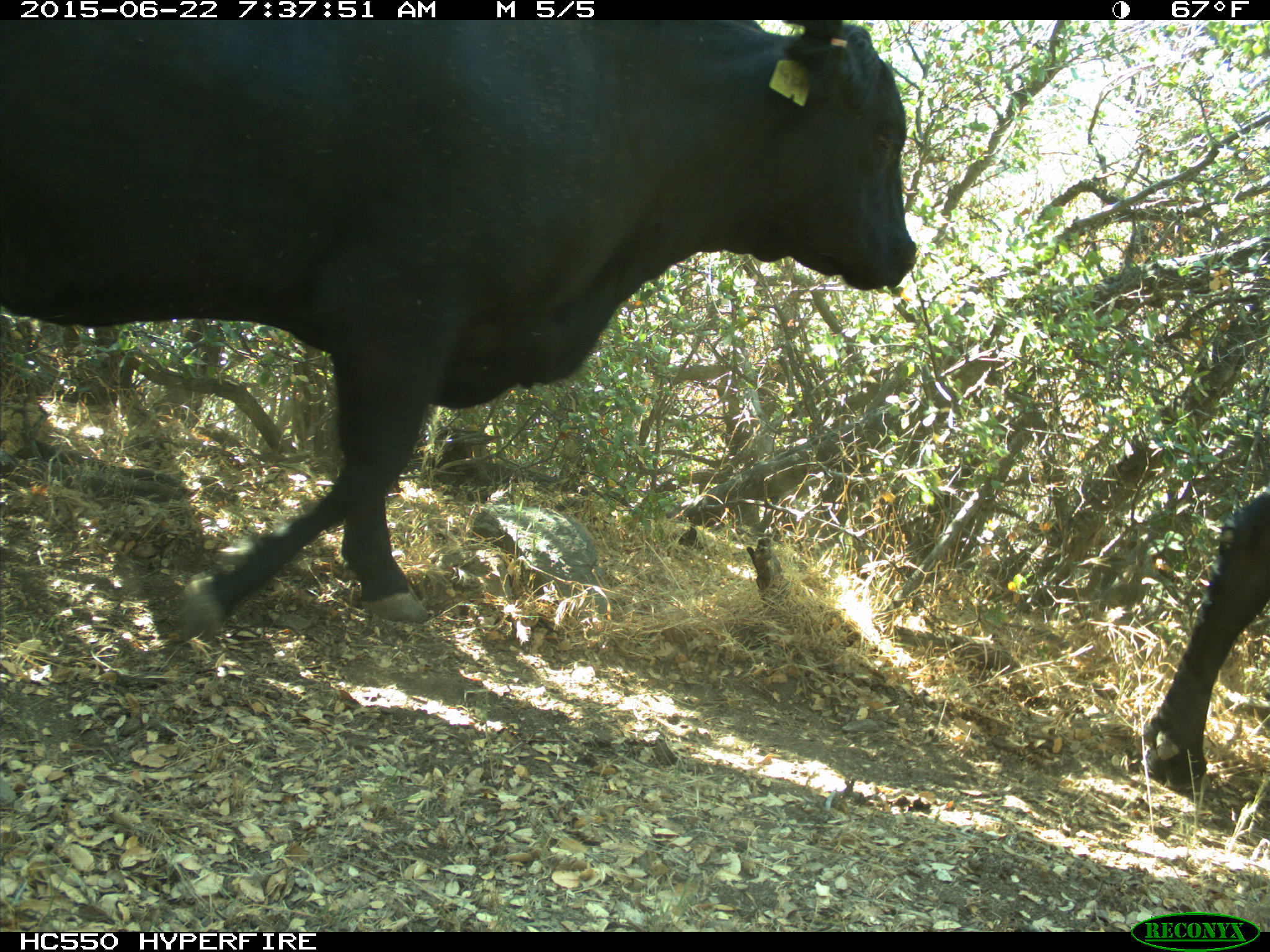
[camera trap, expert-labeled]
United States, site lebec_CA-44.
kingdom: Animalia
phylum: Chordata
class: Mammalia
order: Artiodactyla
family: Bovidae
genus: Bos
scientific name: Bos taurus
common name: domestic cow